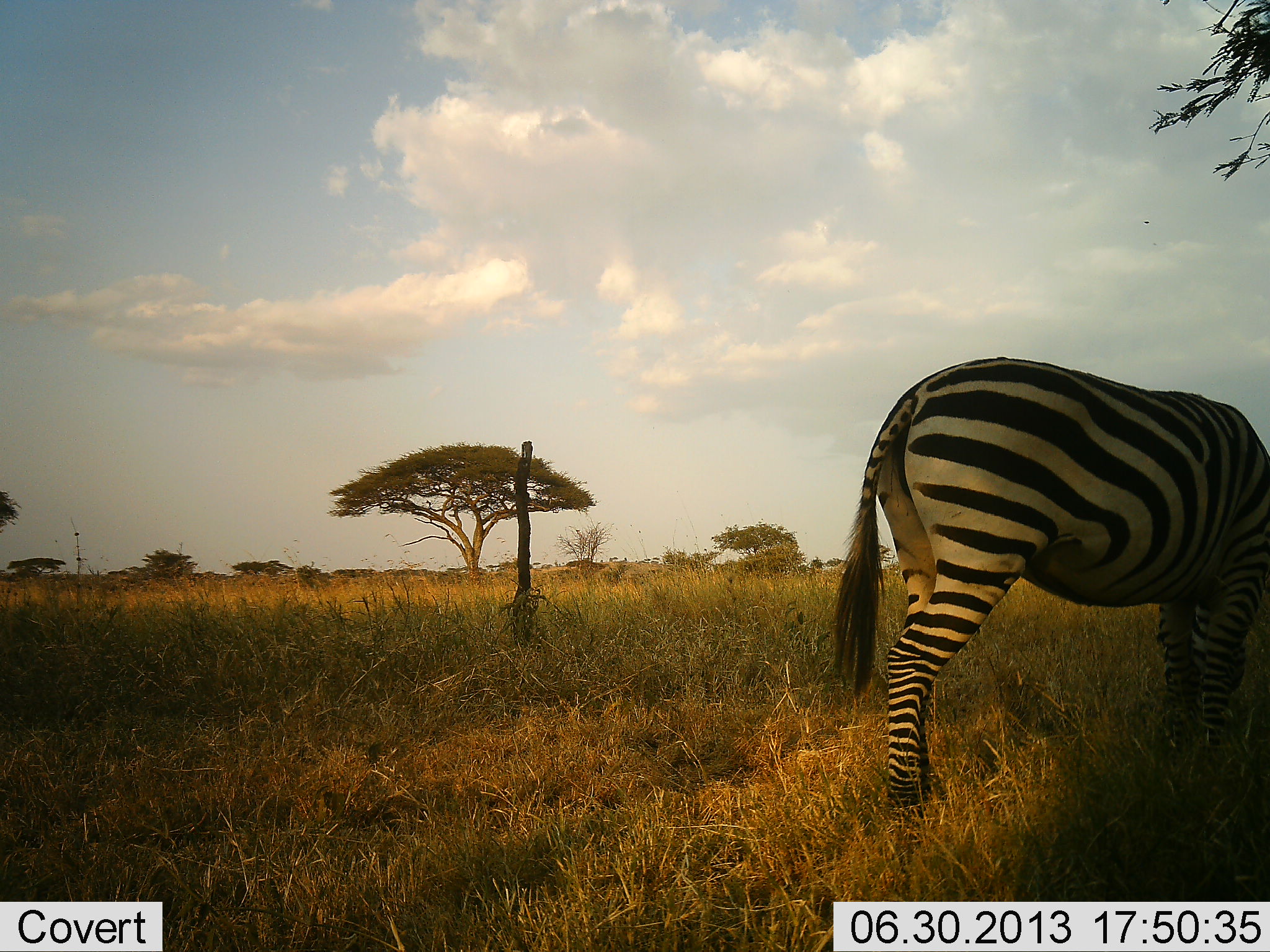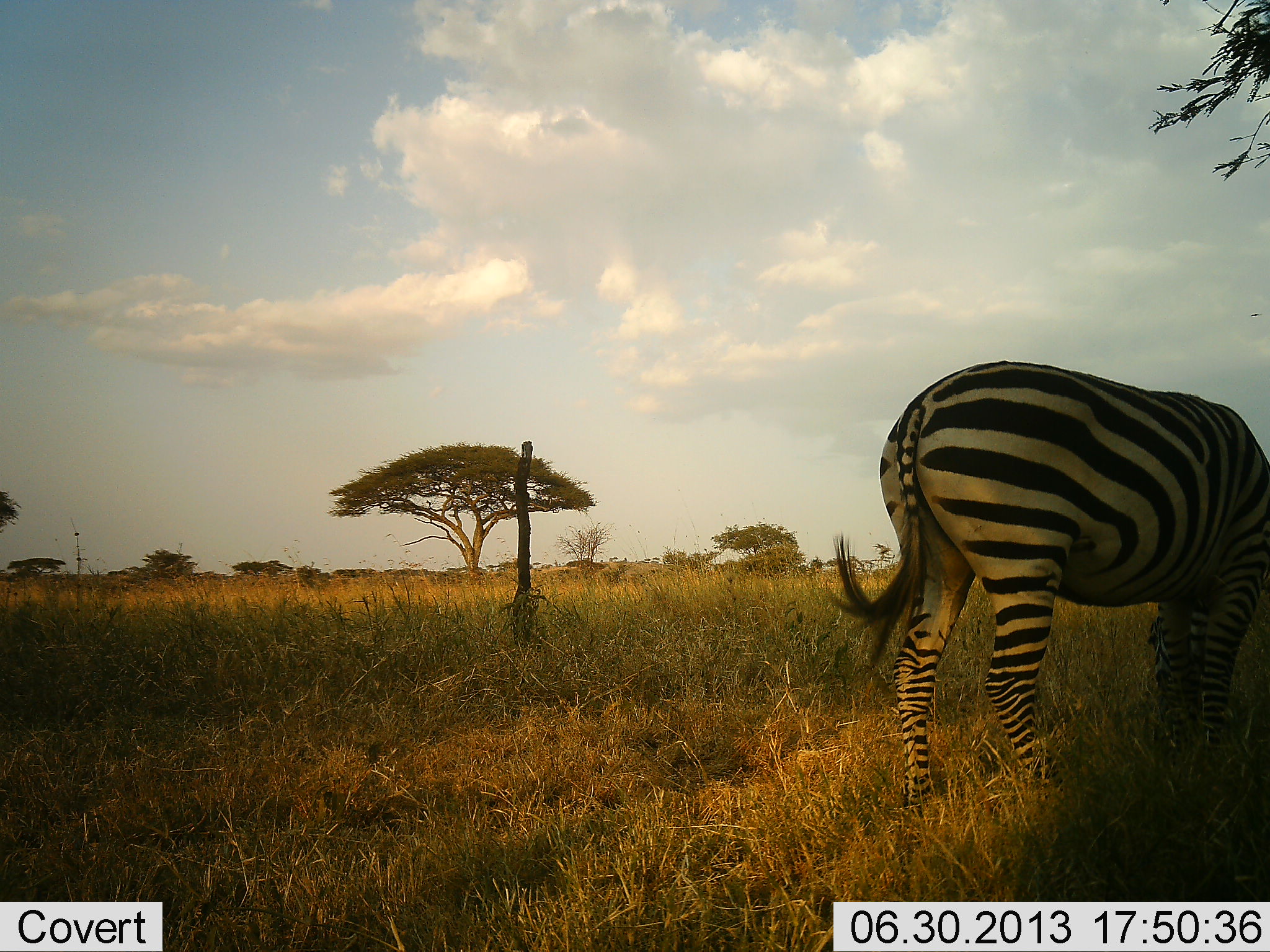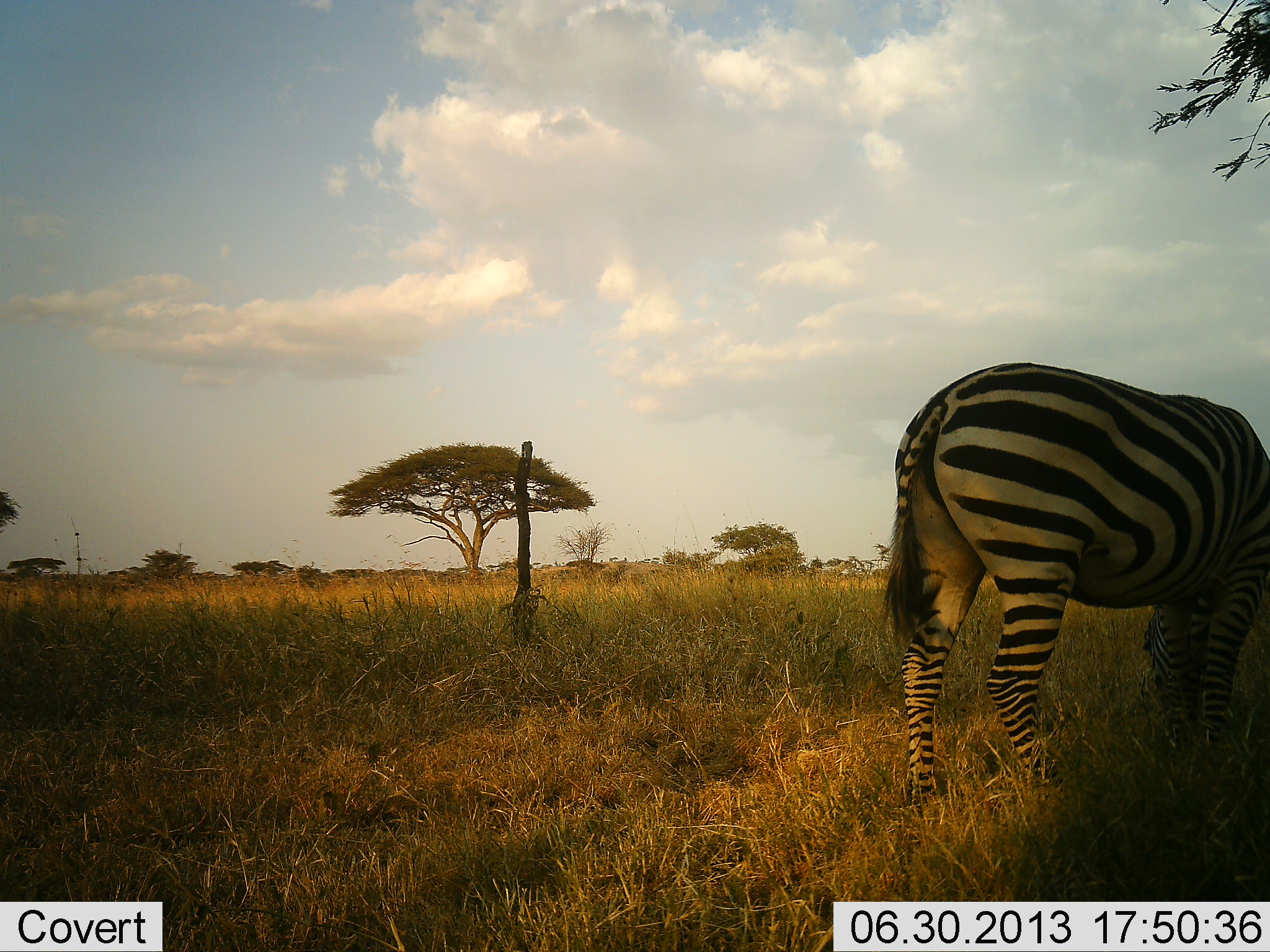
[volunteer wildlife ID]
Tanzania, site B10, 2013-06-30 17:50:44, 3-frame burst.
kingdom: Animalia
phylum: Chordata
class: Mammalia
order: Perissodactyla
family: Equidae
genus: Equus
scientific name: Equus quagga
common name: plains zebra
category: zebra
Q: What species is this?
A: Zebra (plains zebra) (Equus quagga).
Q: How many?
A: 1.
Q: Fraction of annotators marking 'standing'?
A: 33%.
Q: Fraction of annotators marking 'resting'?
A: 0%.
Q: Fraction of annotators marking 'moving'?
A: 15%.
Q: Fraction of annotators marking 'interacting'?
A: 0%.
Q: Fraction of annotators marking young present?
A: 0%.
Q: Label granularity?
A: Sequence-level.